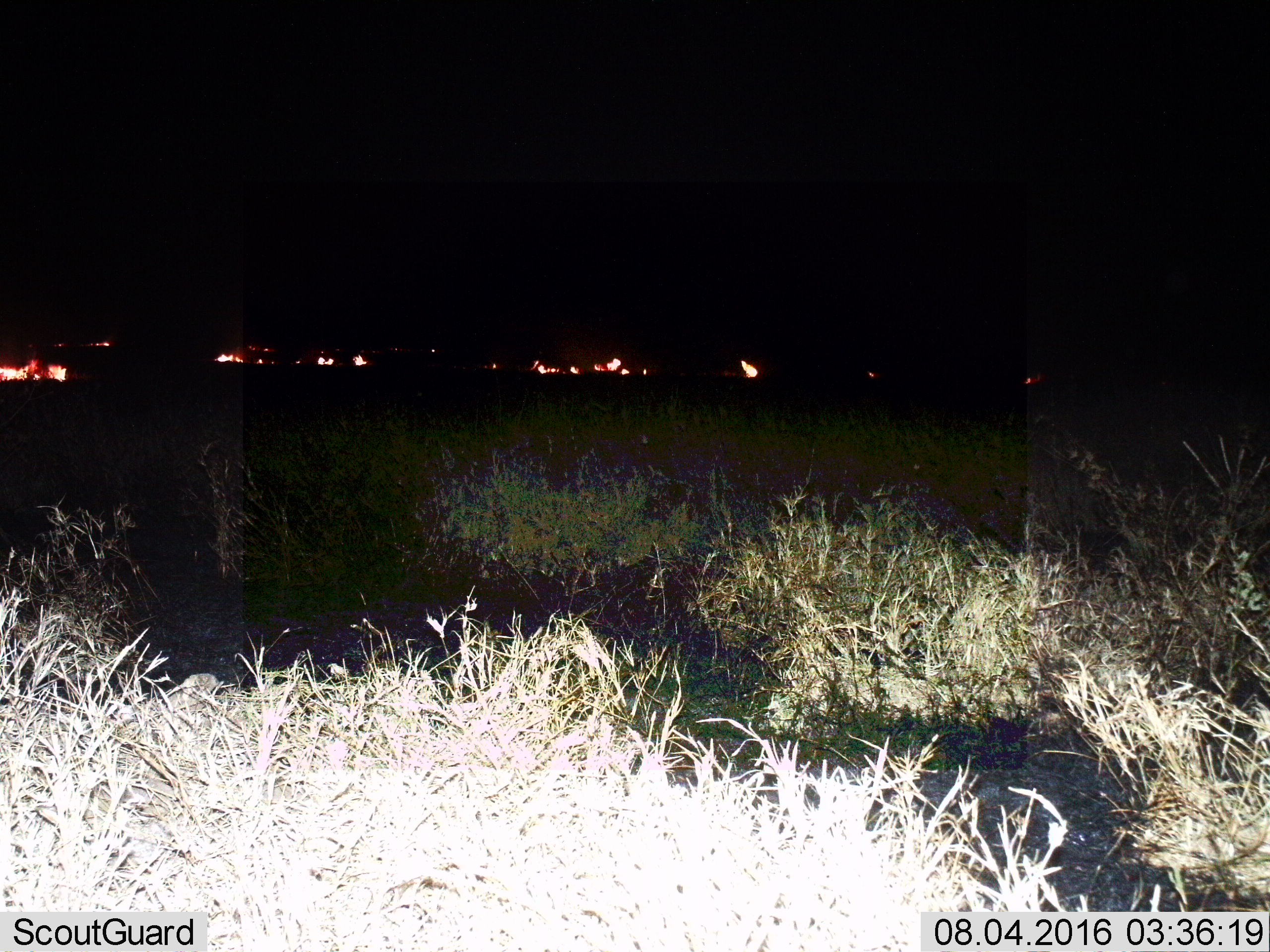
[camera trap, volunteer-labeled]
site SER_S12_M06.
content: unidentified animal